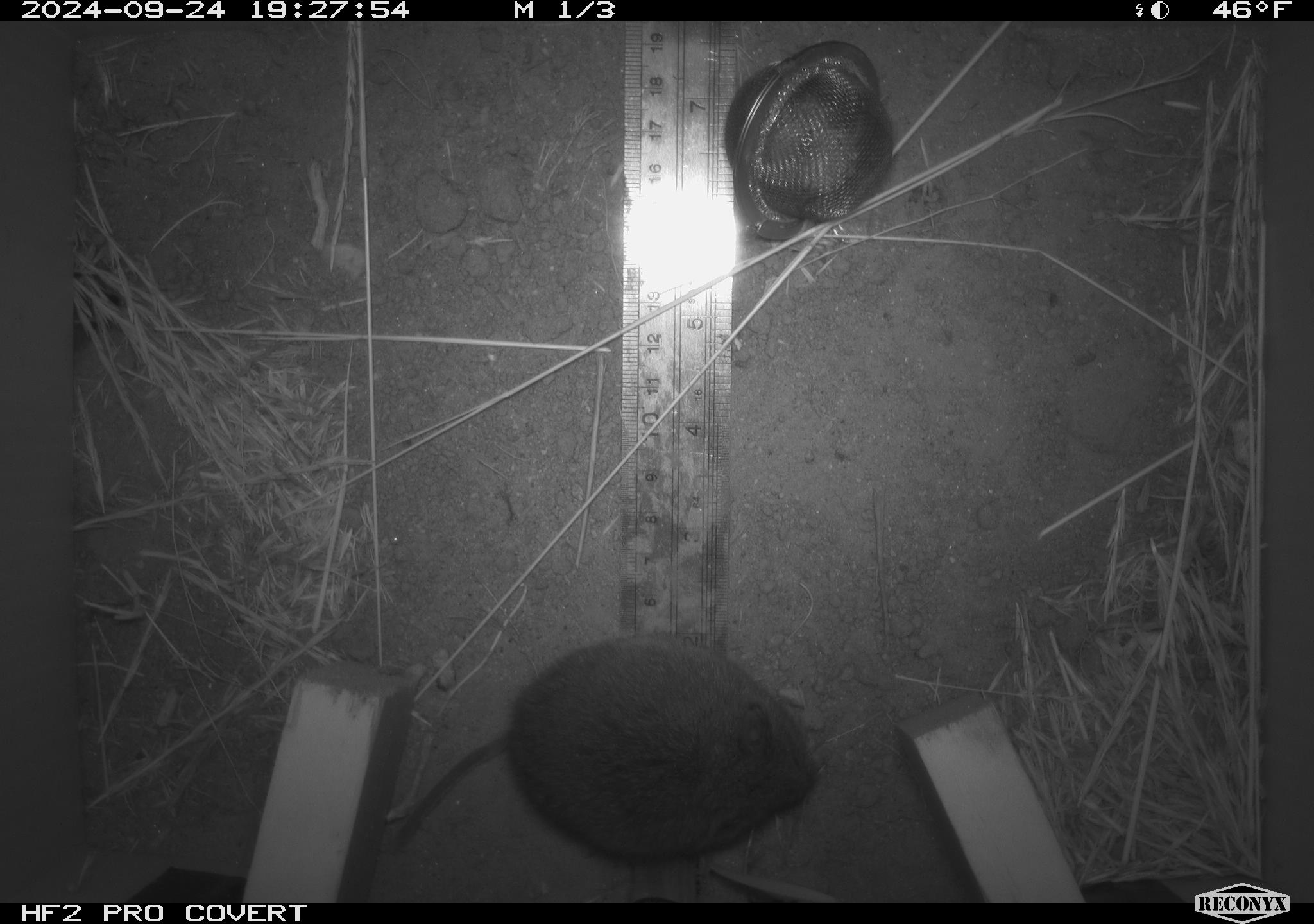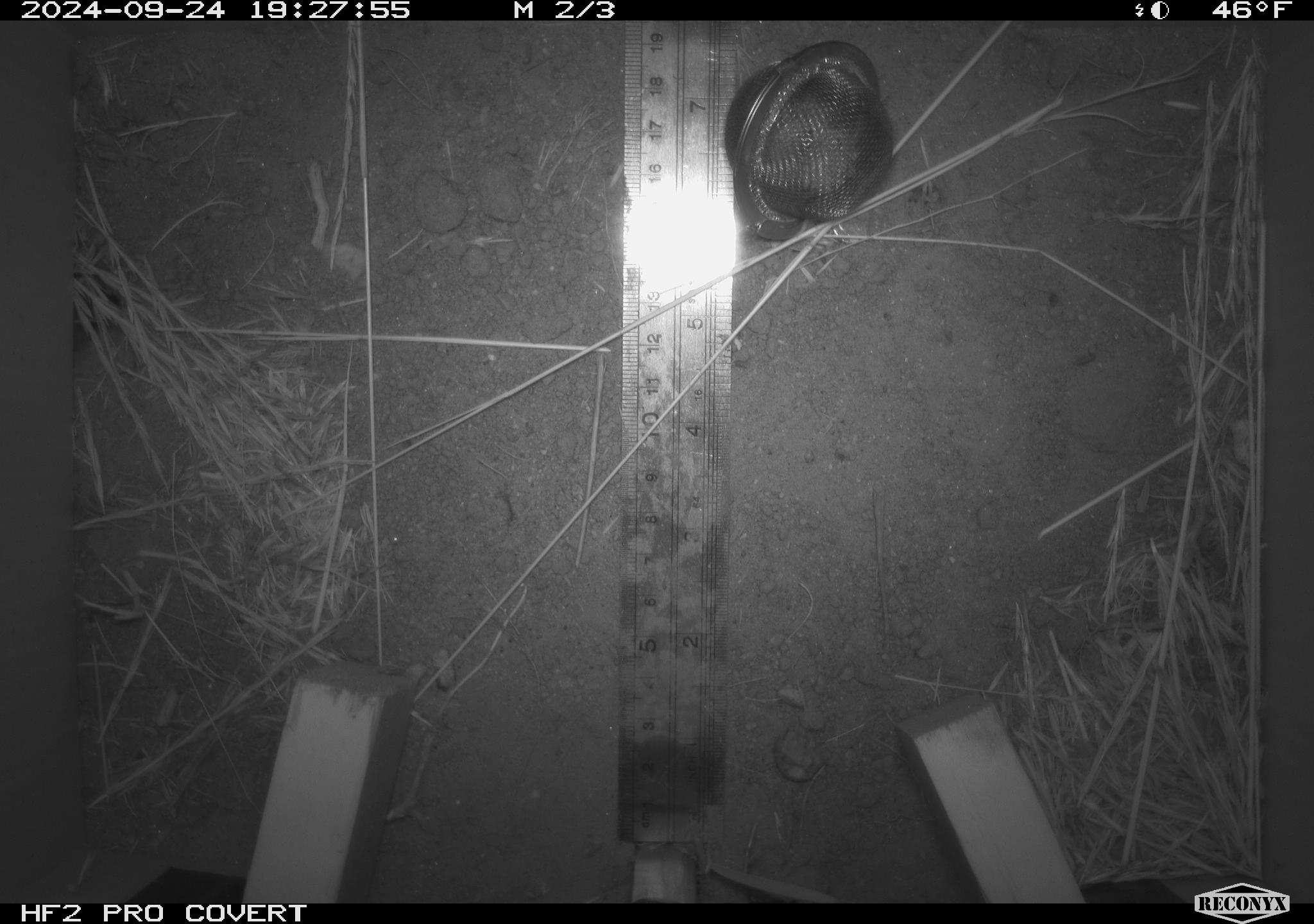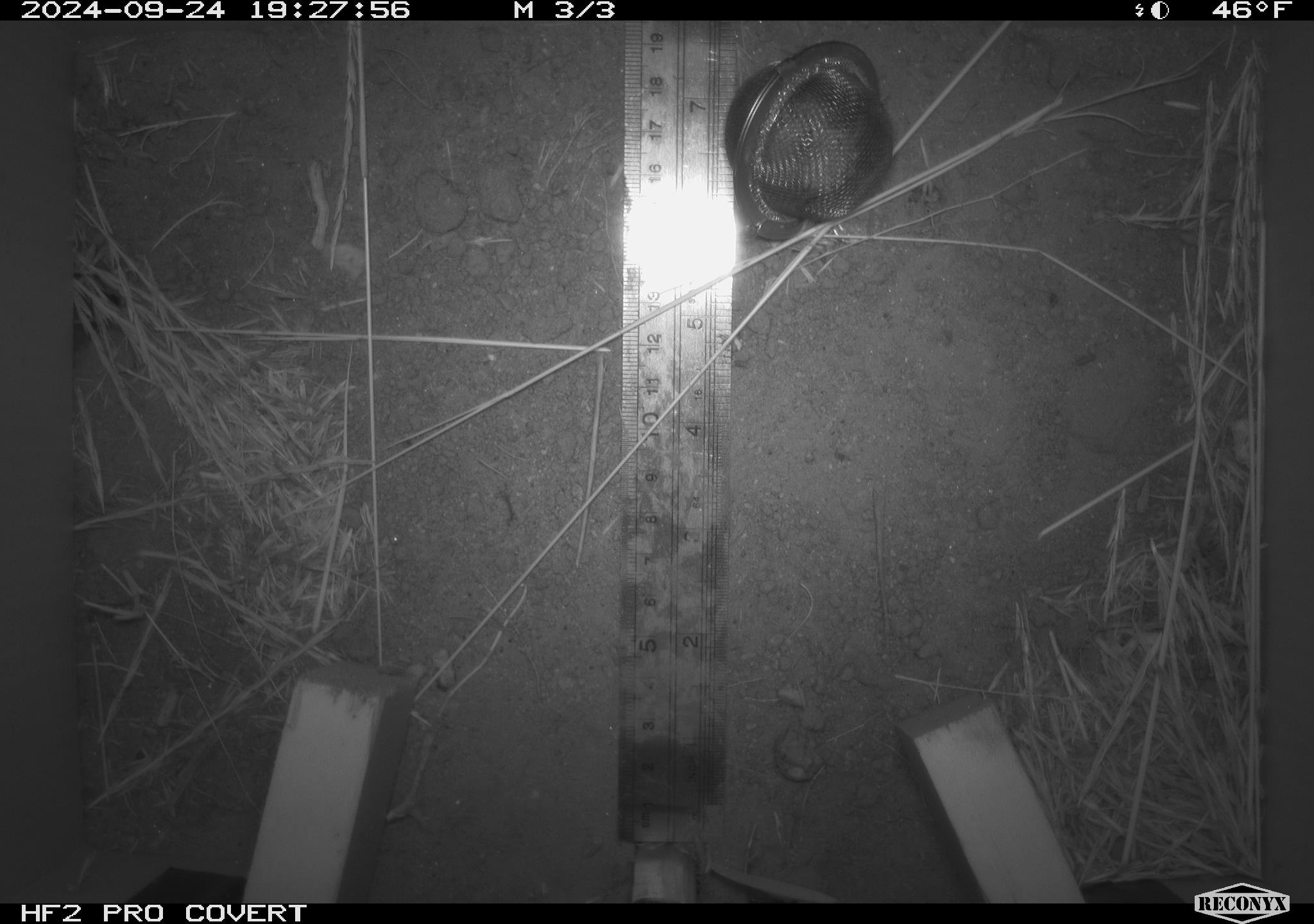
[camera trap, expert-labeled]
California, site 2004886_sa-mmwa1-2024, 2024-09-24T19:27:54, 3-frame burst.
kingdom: Animalia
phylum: Chordata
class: Mammalia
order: Rodentia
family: Cricetidae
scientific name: Arvicolinae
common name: voles, lemmings, and muskrats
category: arvicolinae subfamily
Arvicolinae subfamily (voles, lemmings, and muskrats) (Arvicolinae).